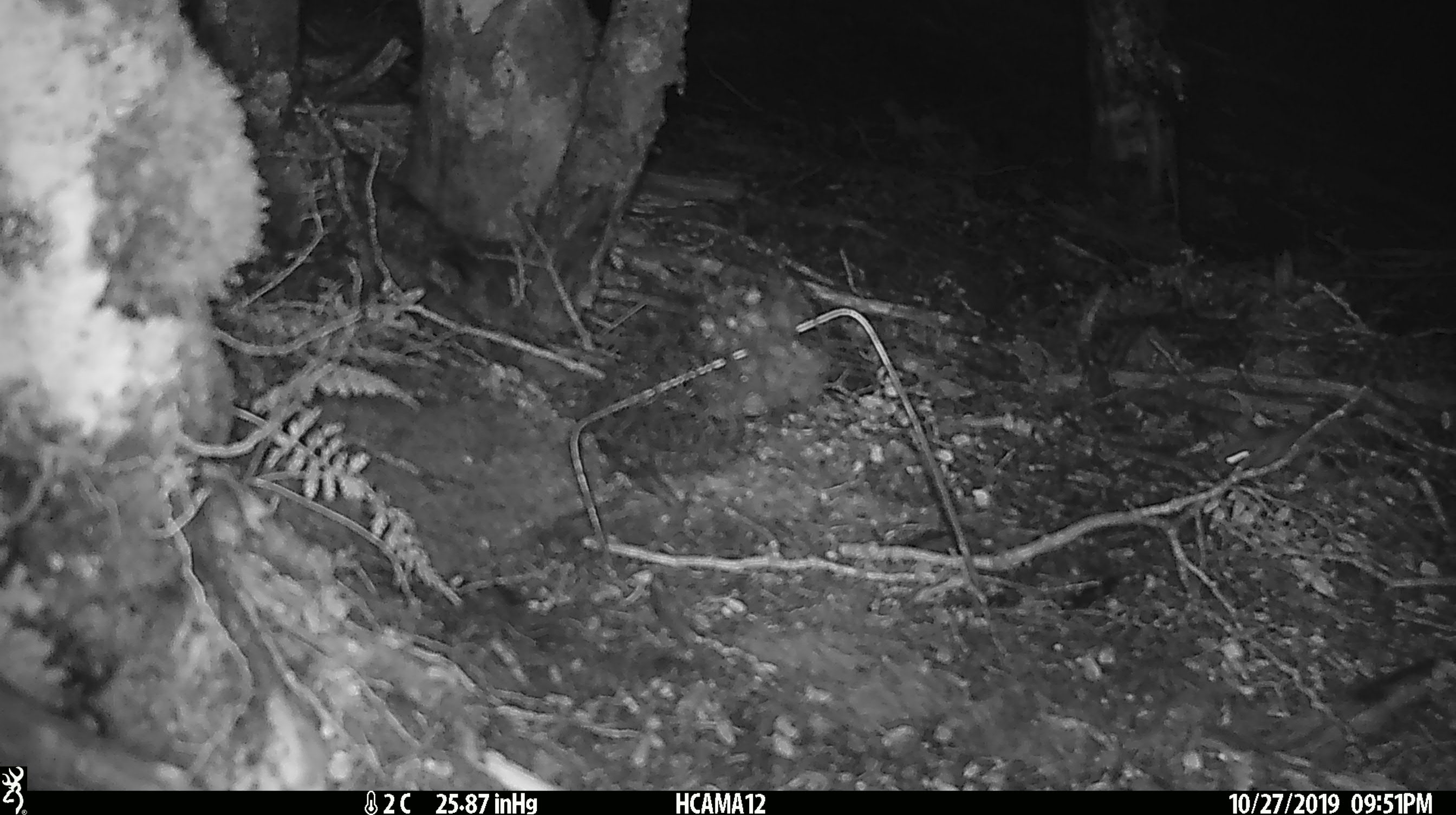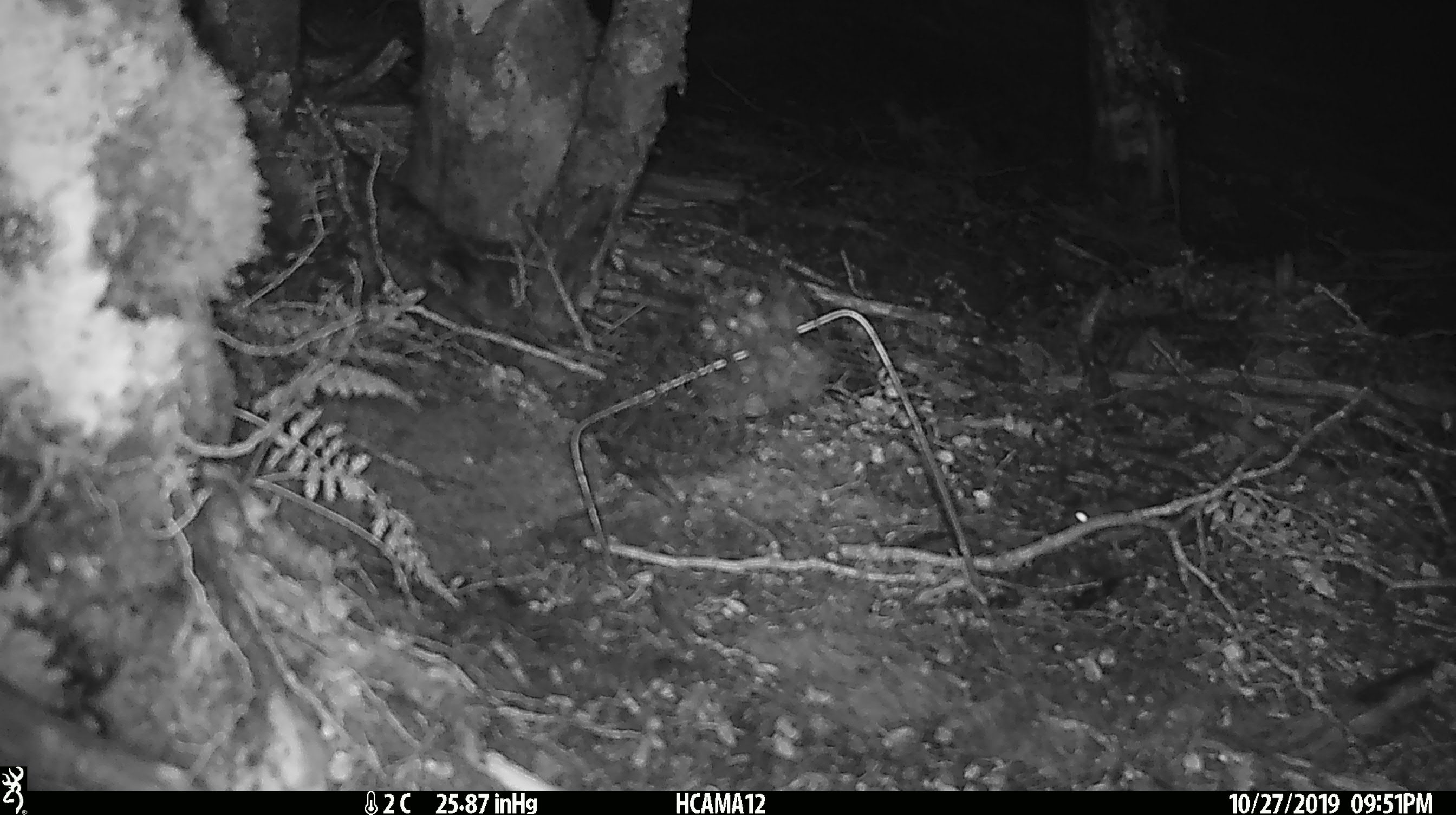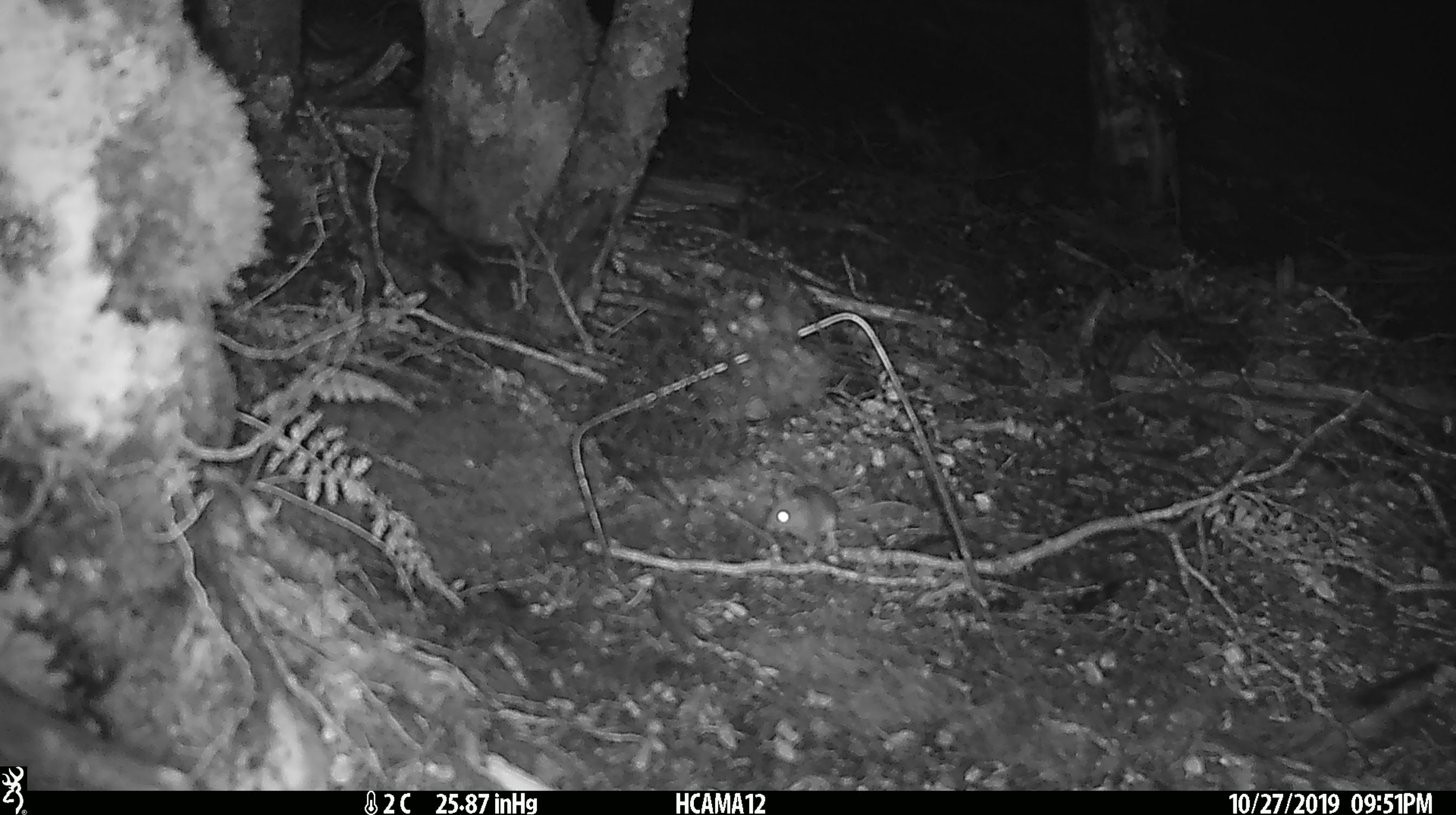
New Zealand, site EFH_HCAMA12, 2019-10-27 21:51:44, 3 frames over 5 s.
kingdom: Animalia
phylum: Chordata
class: Mammalia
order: Rodentia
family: Muridae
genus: Mus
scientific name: Mus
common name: mouse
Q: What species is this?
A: Mouse (Mus).